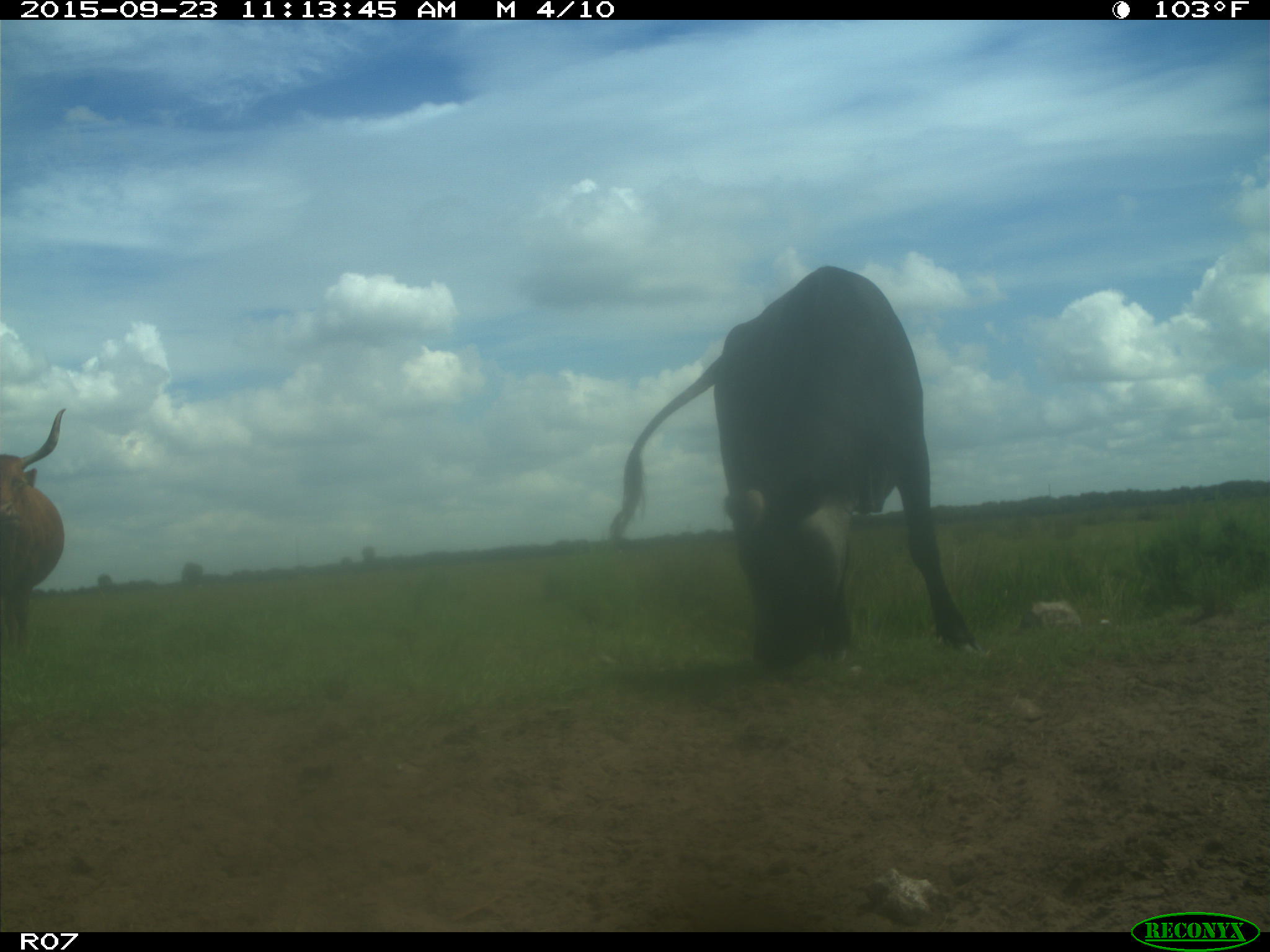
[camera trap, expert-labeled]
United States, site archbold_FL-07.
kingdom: Animalia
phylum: Chordata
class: Mammalia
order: Artiodactyla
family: Bovidae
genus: Bos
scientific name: Bos taurus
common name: domestic cow